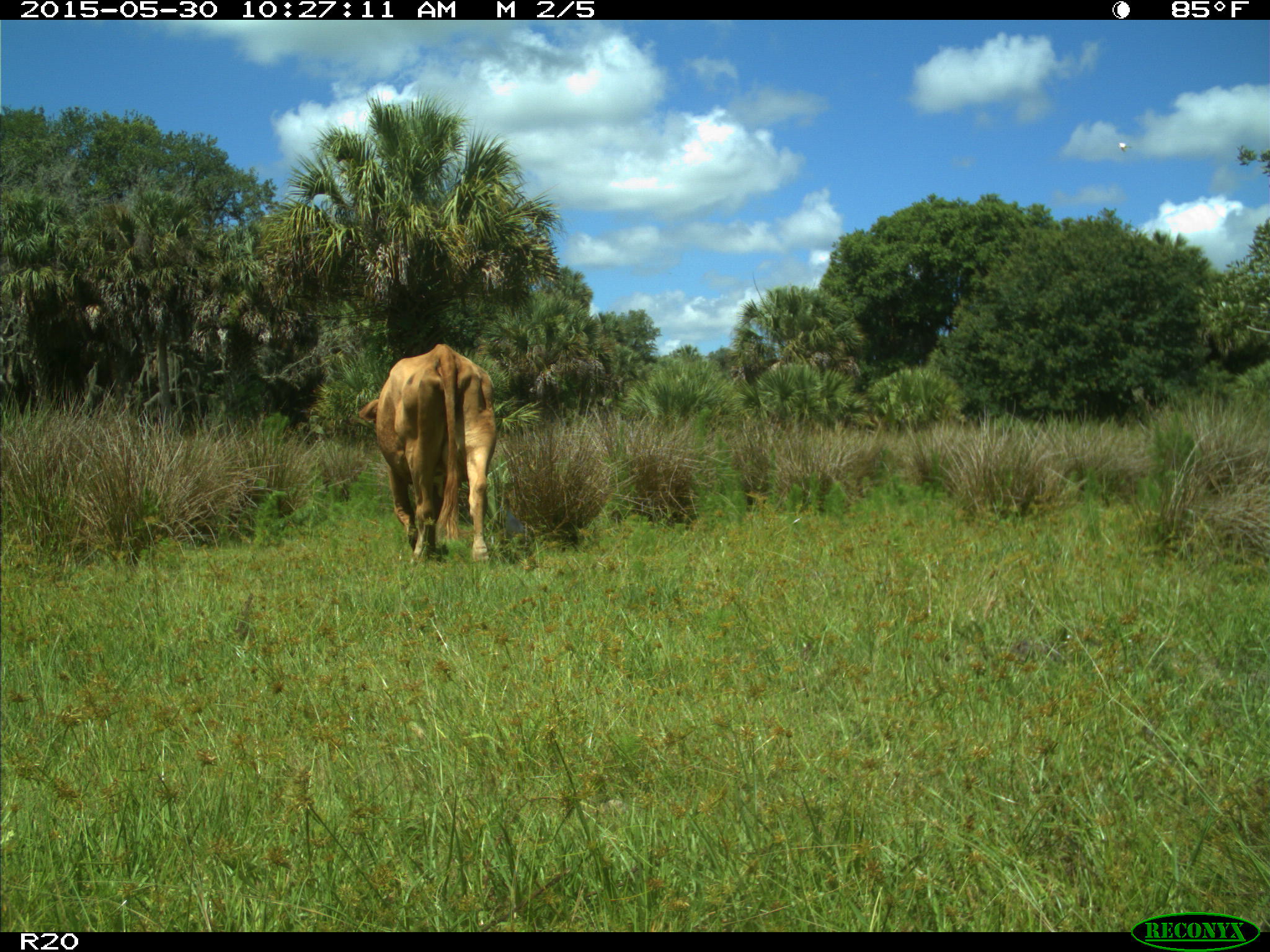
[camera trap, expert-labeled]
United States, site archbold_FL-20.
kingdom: Animalia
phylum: Chordata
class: Mammalia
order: Artiodactyla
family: Bovidae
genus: Bos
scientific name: Bos taurus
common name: domestic cow